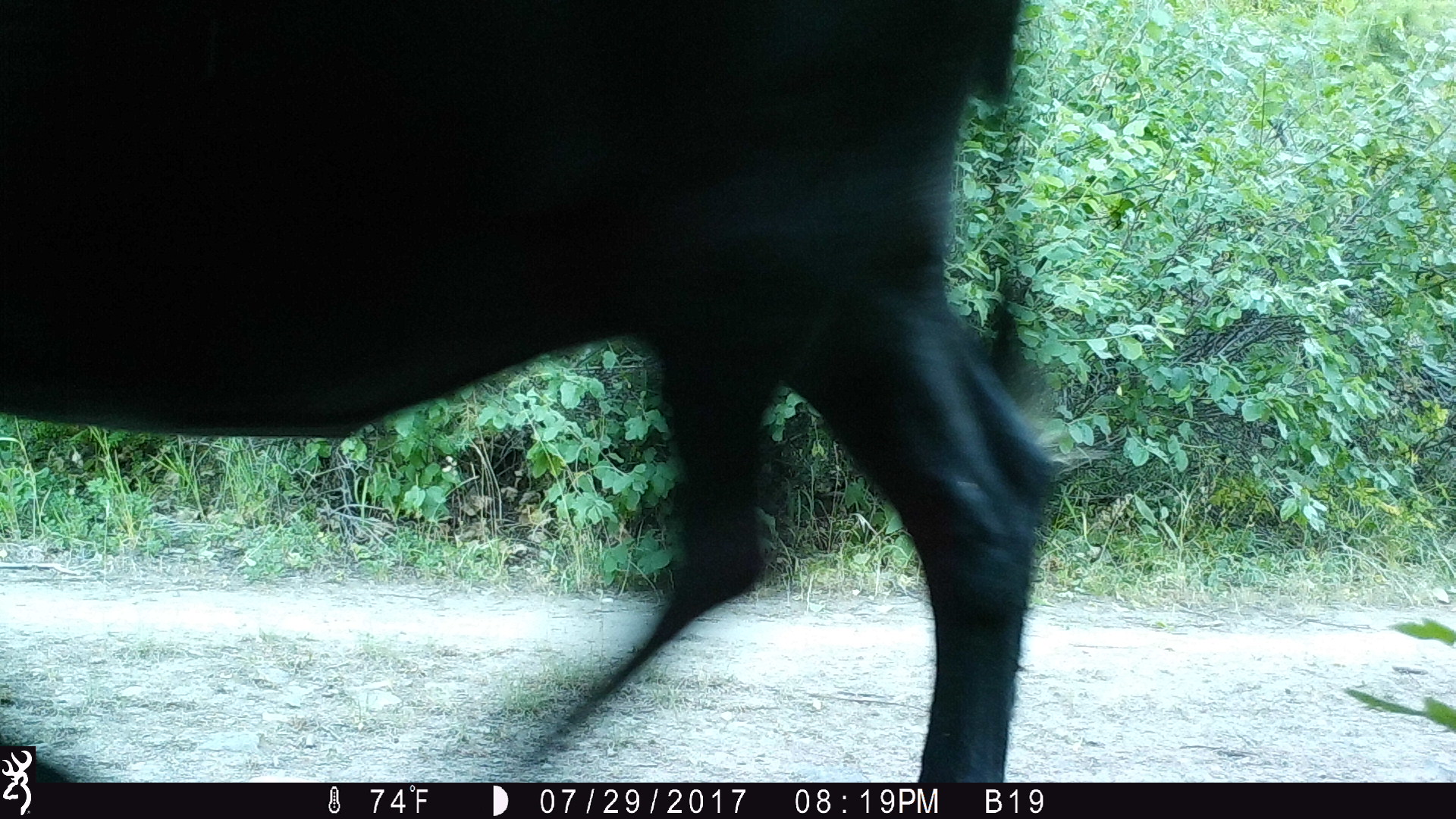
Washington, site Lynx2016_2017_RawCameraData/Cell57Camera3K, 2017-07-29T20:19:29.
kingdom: Animalia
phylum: Chordata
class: Mammalia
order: Artiodactyla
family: Bovidae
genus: Bos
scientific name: Bos taurus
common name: domestic cattle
Domestic cattle (Bos taurus). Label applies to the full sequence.